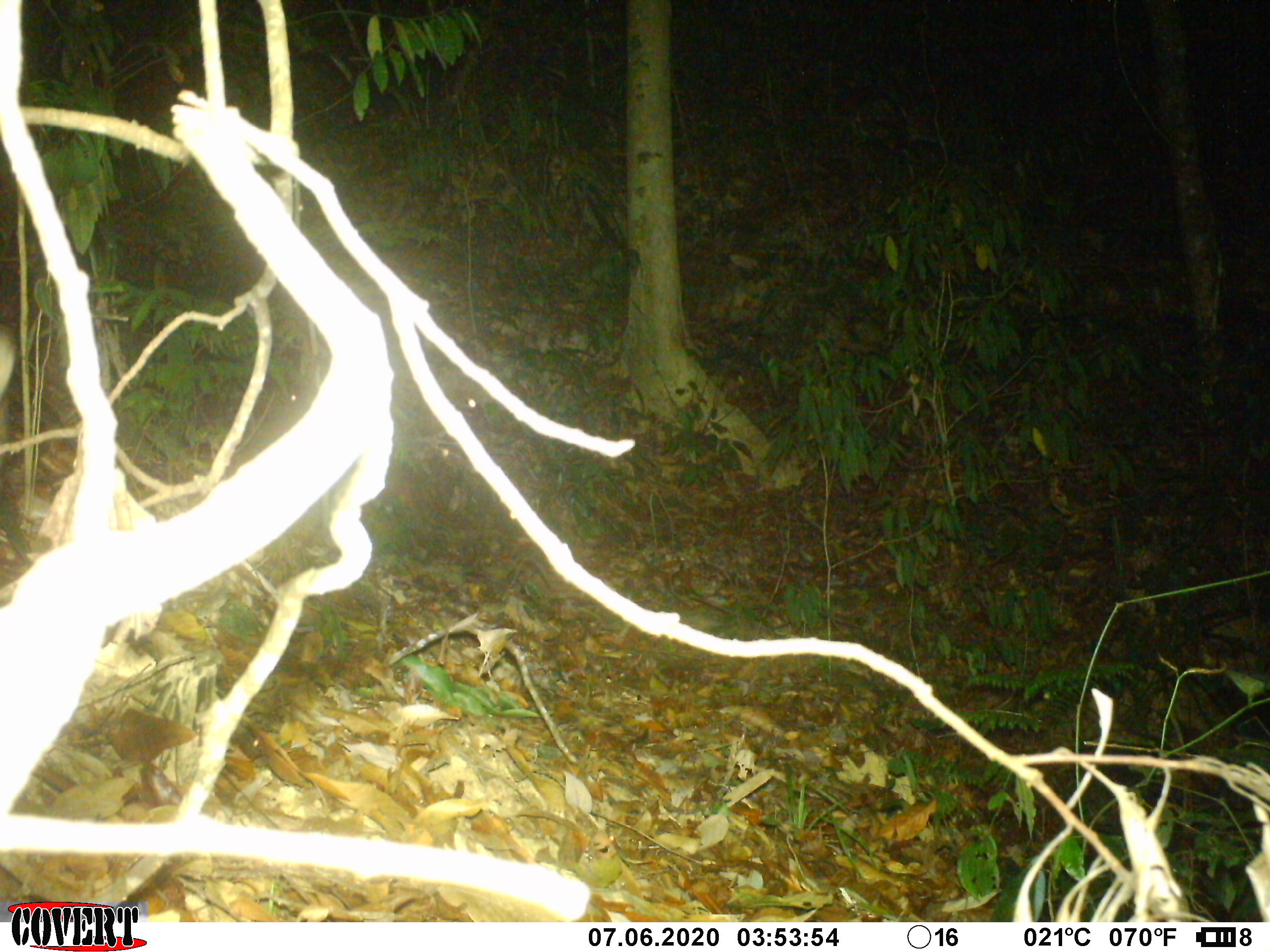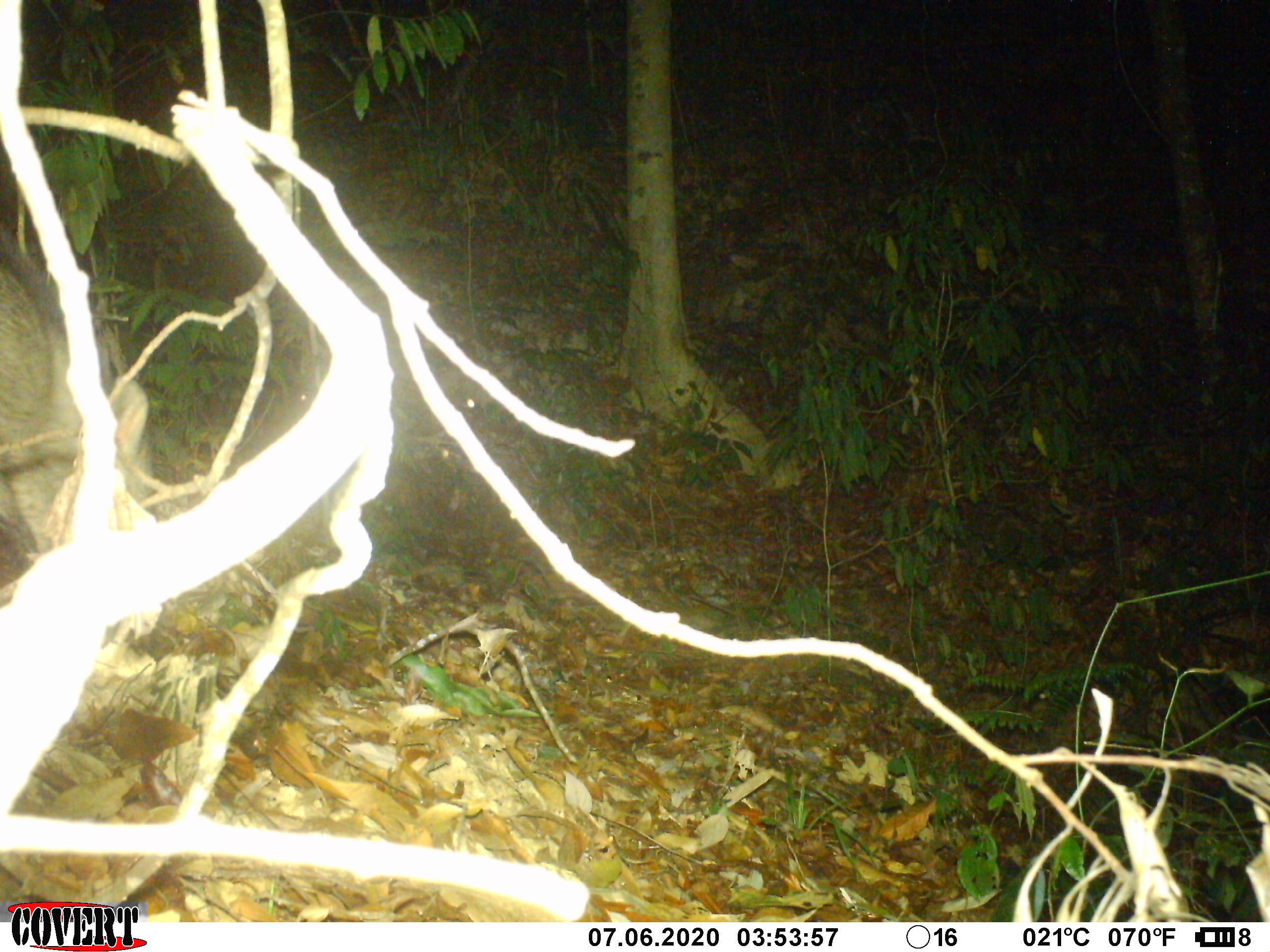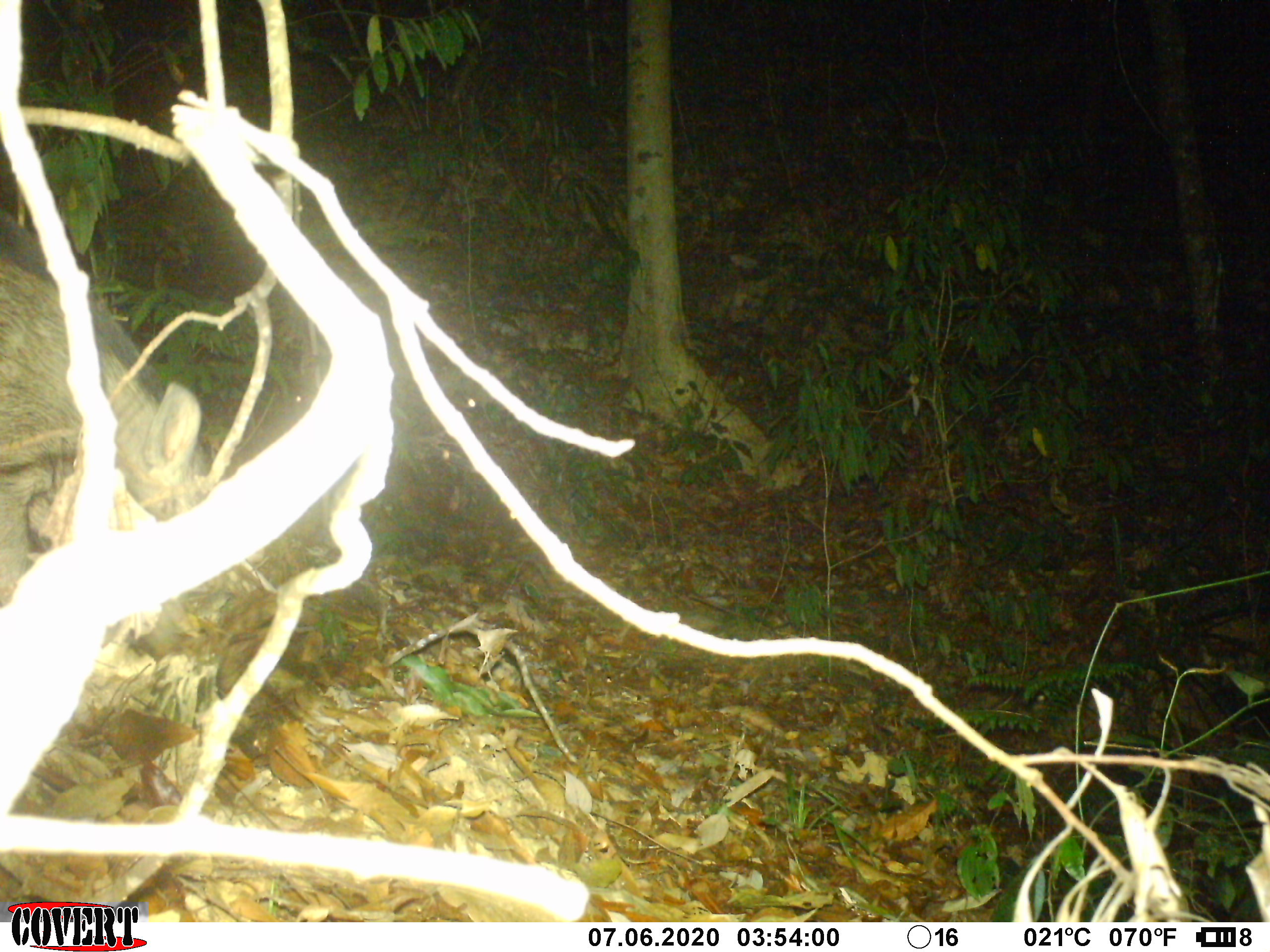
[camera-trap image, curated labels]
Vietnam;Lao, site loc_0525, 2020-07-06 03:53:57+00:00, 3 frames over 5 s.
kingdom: Animalia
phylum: Chordata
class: Mammalia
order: Artiodactyla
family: Suidae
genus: Sus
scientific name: Sus scrofa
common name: eurasian wild pig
Eurasian wild pig (Sus scrofa). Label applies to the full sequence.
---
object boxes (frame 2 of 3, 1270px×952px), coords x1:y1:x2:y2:
eurasian wild pig: 0:222:154:583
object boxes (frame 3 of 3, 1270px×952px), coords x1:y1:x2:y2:
eurasian wild pig: 1:207:210:655